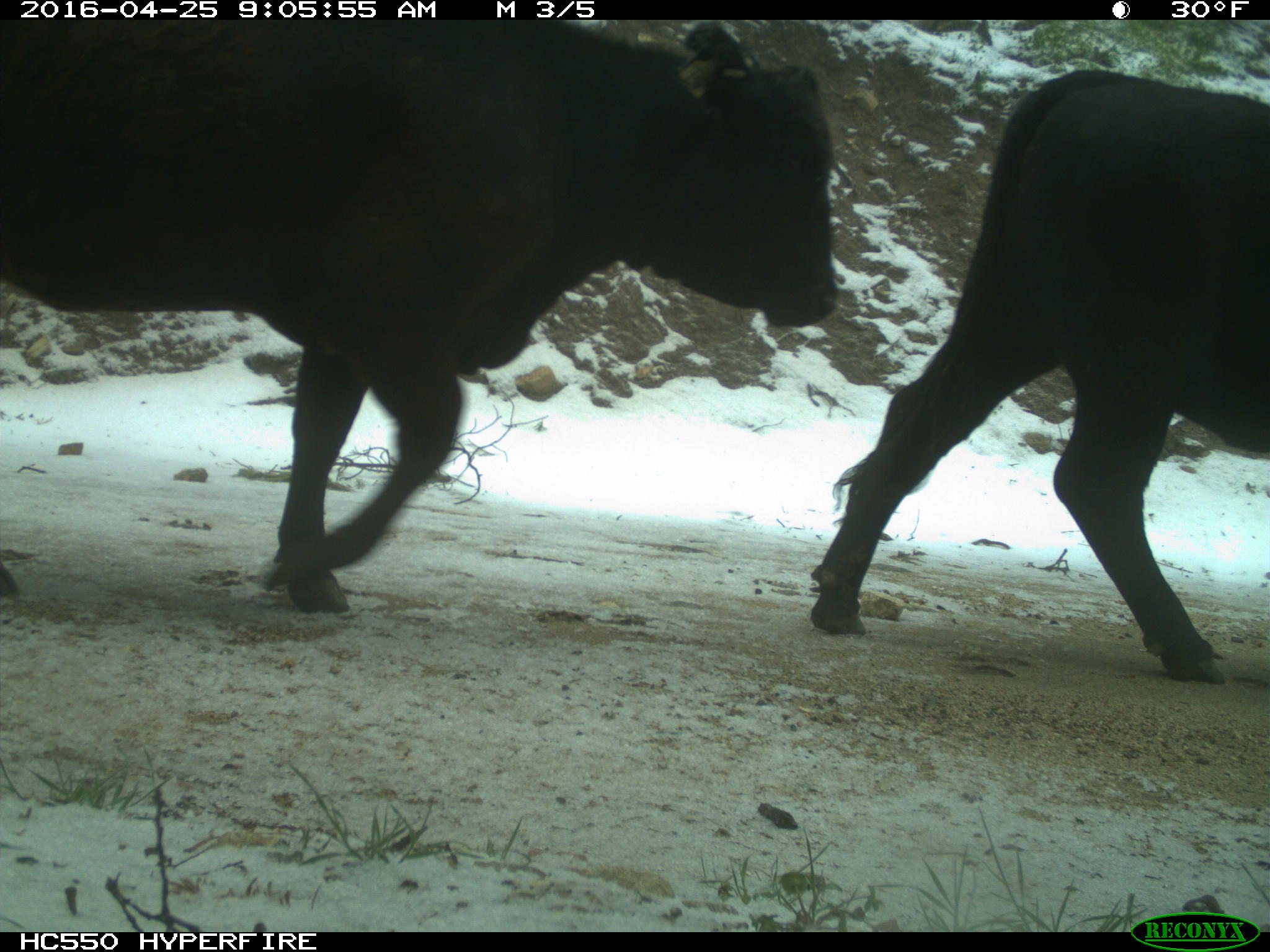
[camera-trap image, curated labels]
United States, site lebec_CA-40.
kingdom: Animalia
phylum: Chordata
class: Mammalia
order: Artiodactyla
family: Bovidae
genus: Bos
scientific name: Bos taurus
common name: domestic cow